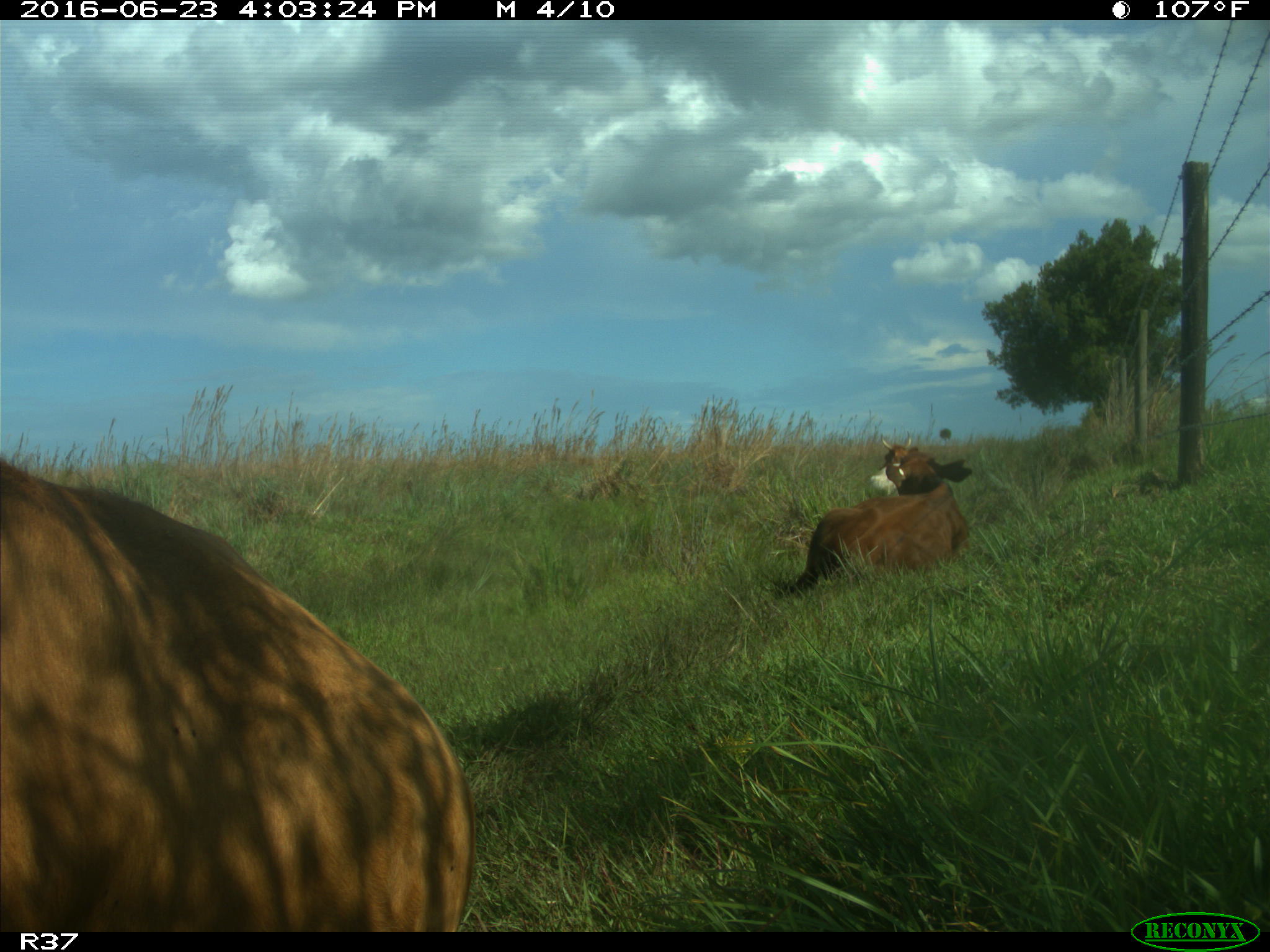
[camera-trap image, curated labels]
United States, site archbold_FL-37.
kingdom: Animalia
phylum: Chordata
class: Mammalia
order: Artiodactyla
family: Bovidae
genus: Bos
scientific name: Bos taurus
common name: domestic cow